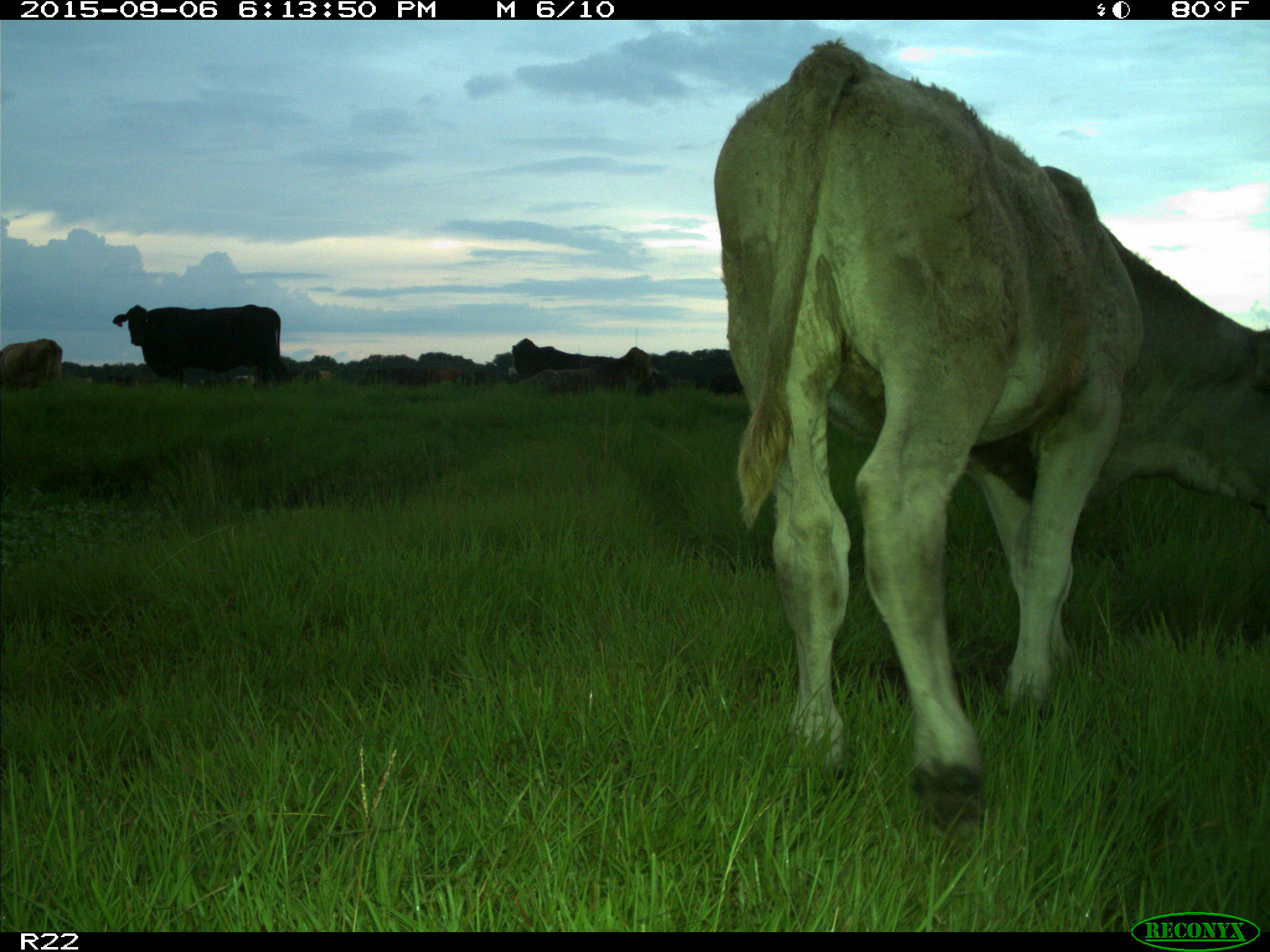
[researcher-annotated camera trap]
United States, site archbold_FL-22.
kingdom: Animalia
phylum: Chordata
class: Mammalia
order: Artiodactyla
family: Bovidae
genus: Bos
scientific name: Bos taurus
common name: domestic cow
Bos taurus (domestic cow).